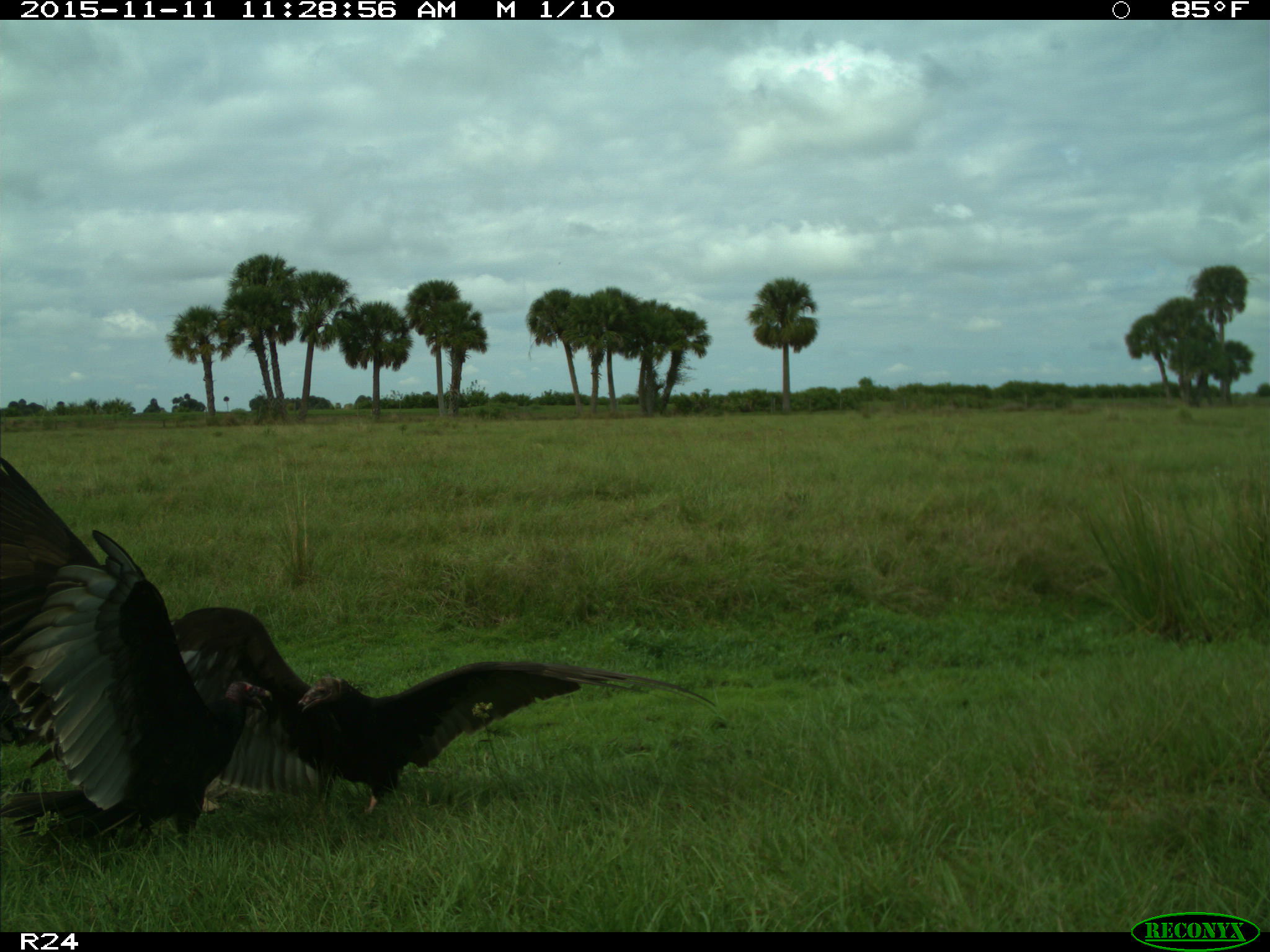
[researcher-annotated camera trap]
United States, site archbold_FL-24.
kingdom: Animalia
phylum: Chordata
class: Aves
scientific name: Aves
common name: birds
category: unidentified bird